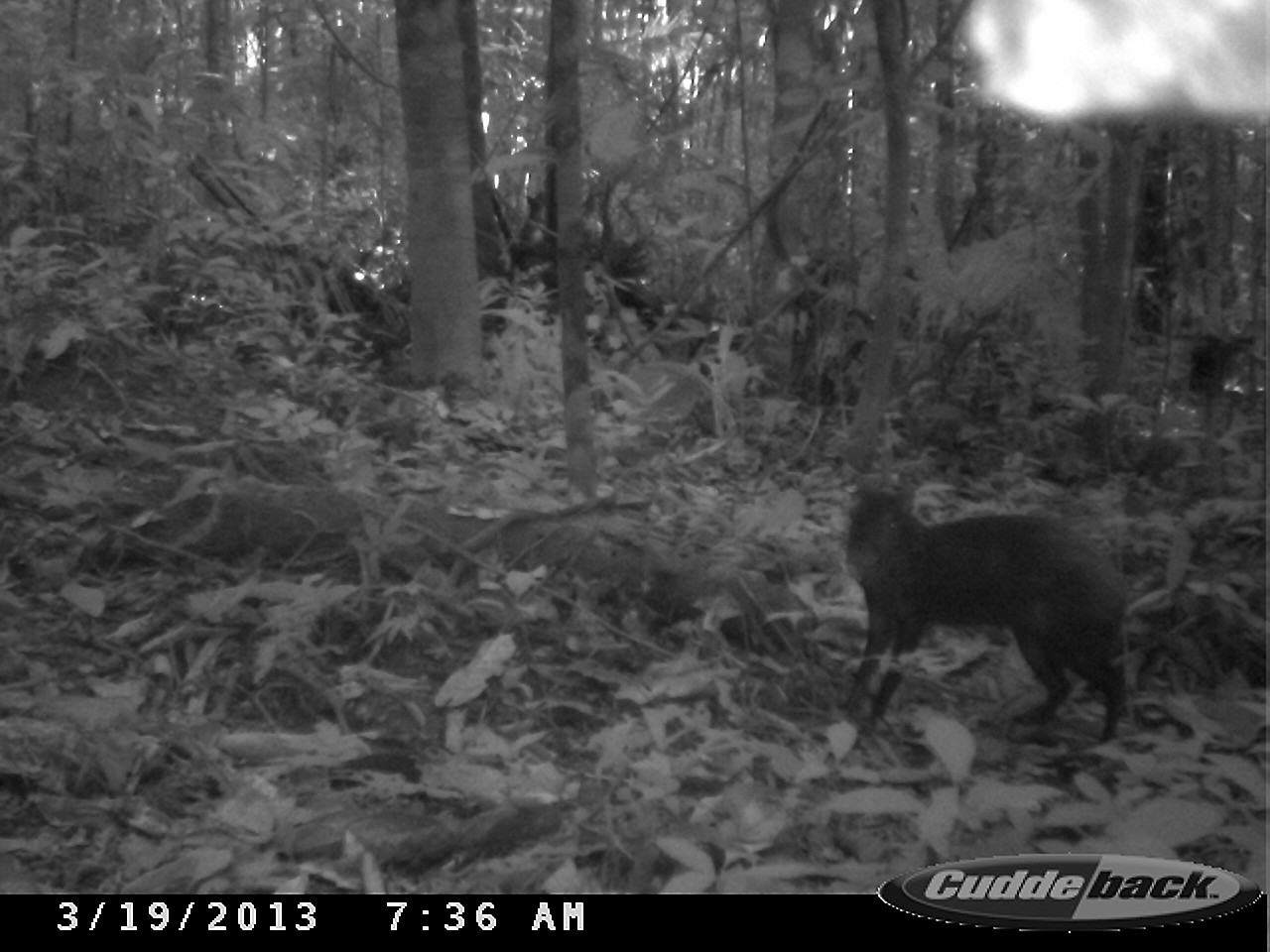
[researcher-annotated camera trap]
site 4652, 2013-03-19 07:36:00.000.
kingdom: Animalia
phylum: Chordata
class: Mammalia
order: Rodentia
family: Dasyproctidae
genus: Dasyprocta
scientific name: Dasyprocta leporina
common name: red-rumped agouti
Dasyprocta leporina (red-rumped agouti), count 1, age adult.